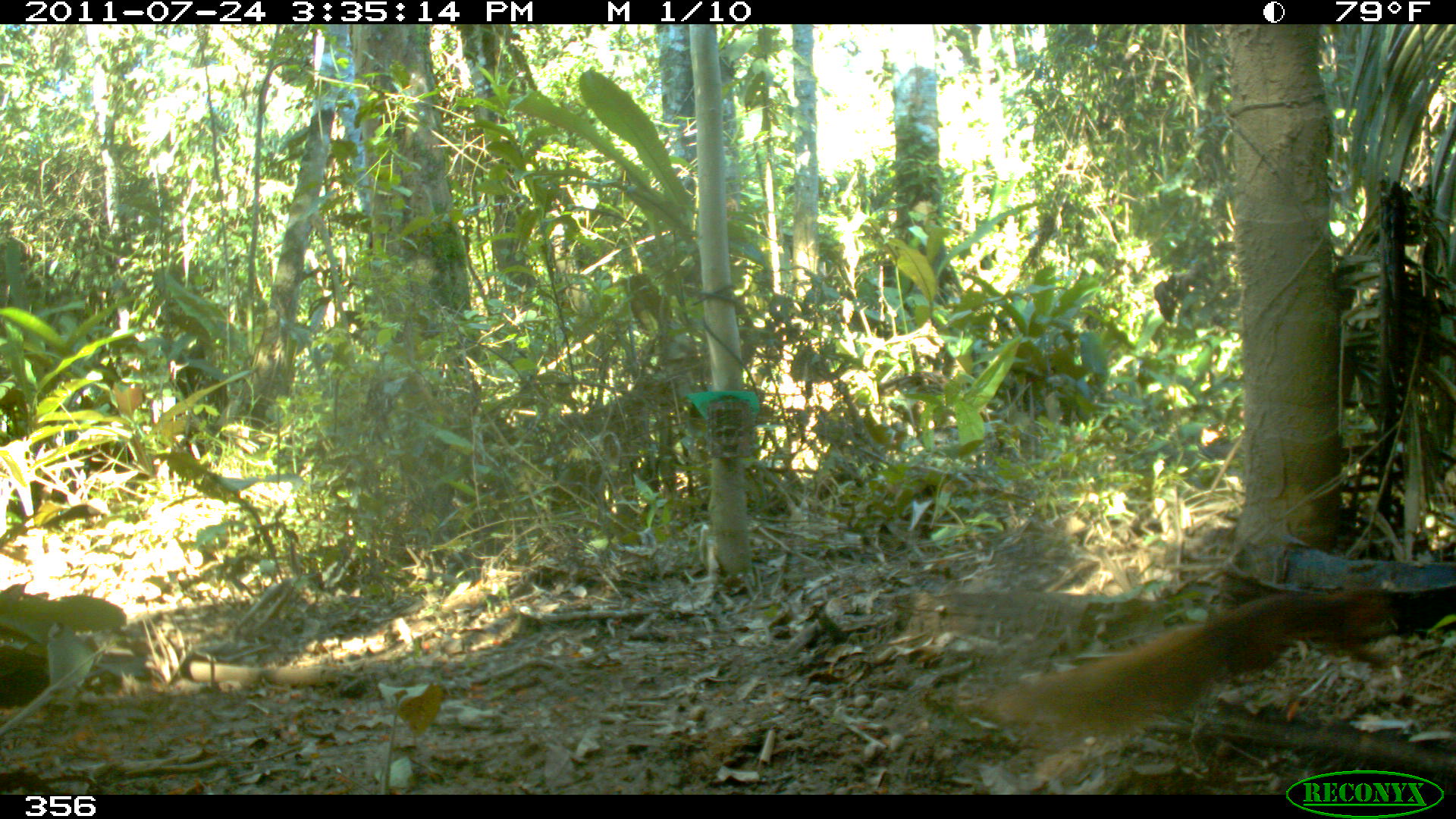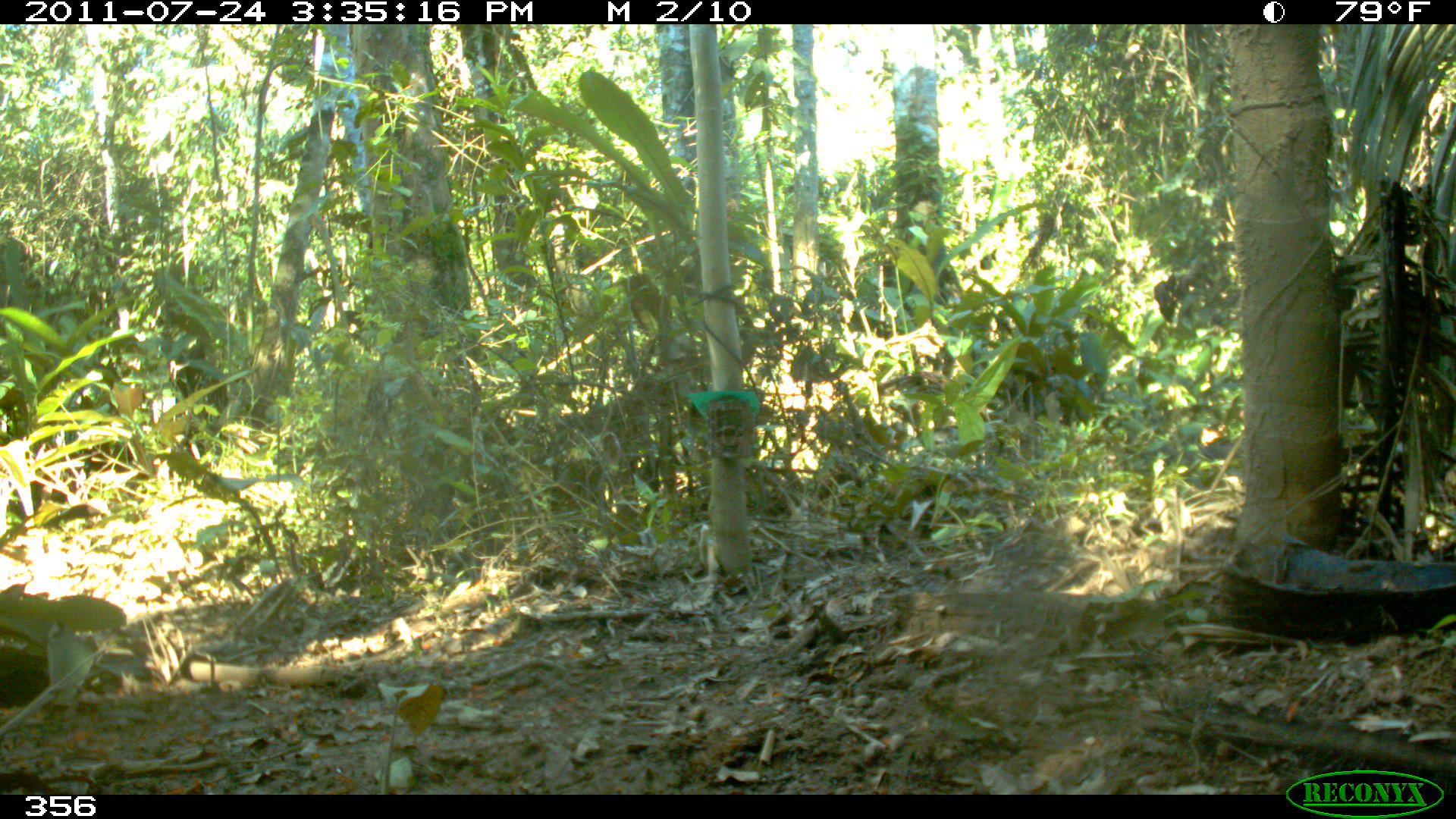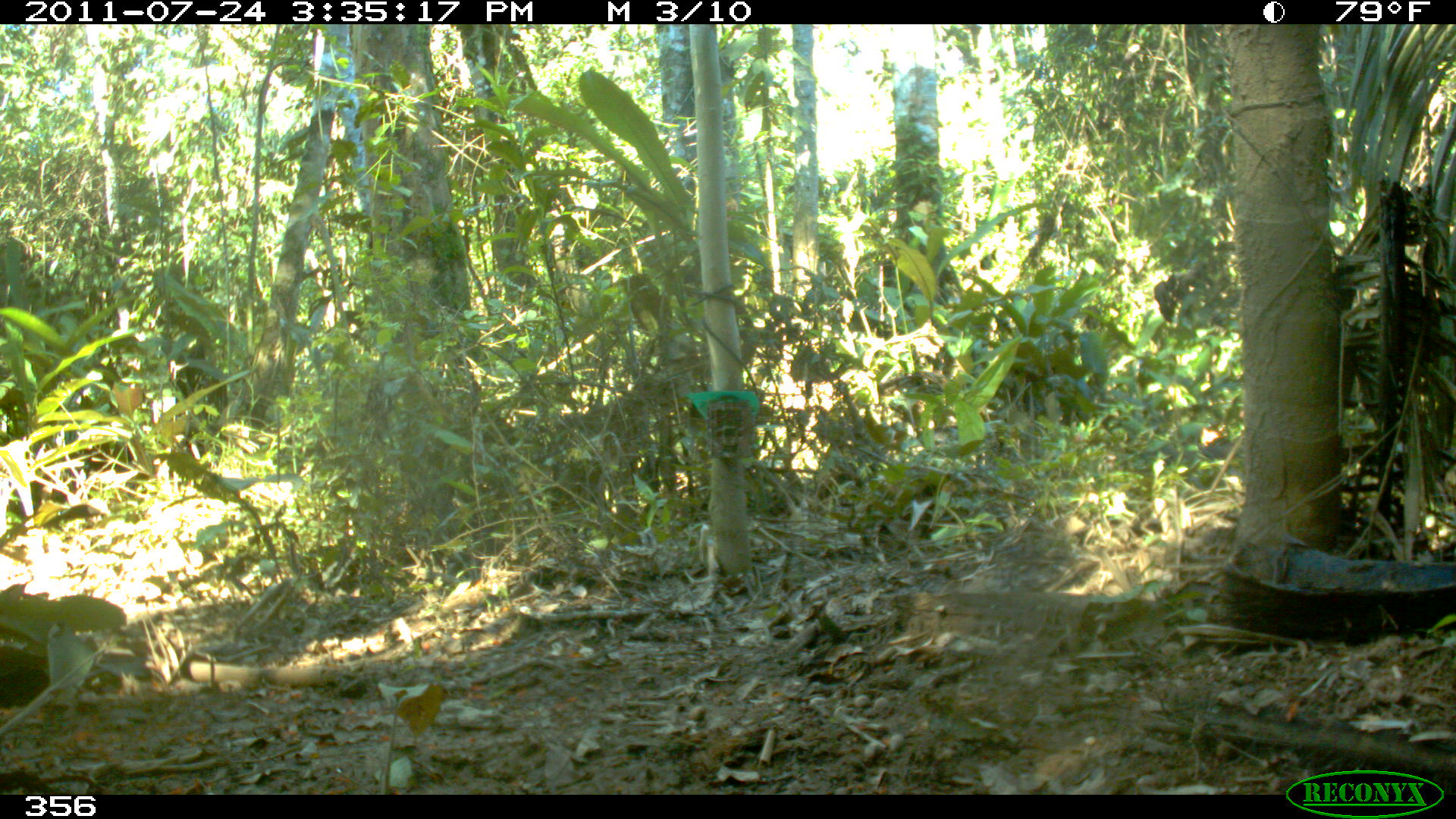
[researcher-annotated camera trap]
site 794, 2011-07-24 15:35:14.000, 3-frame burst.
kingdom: Animalia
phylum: Chordata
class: Mammalia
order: Rodentia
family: Sciuridae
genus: Sciurus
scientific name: Sciurus spadiceus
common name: southern amazon red squirrel